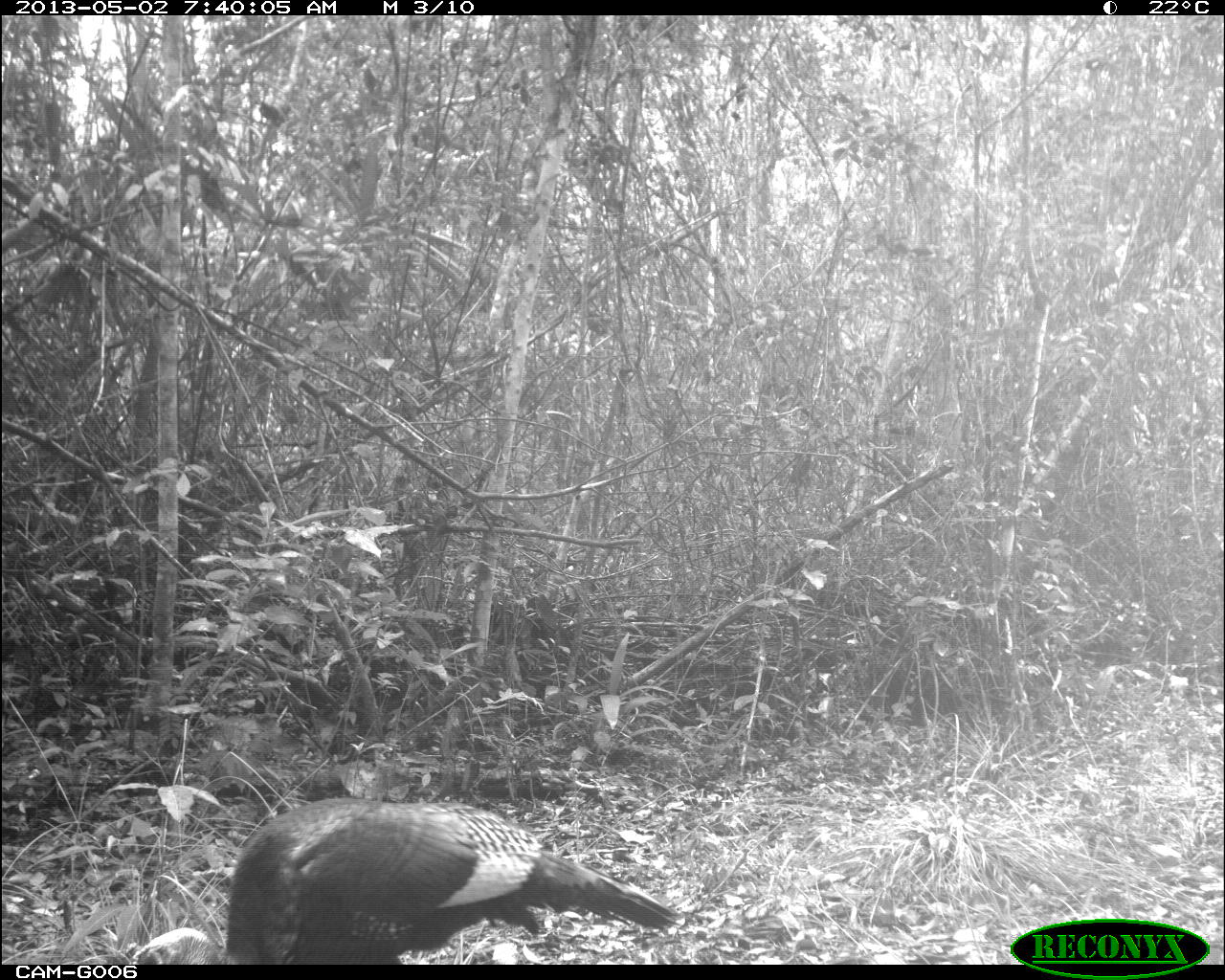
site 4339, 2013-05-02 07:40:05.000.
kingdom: Animalia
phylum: Chordata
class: Aves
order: Galliformes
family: Phasianidae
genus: Meleagris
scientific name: Meleagris ocellata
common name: ocellated turkey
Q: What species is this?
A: Meleagris ocellata (ocellated turkey).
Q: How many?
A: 1.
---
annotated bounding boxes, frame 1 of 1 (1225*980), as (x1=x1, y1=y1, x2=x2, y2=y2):
meleagris ocellata: (x1=127, y1=796, x2=679, y2=964)